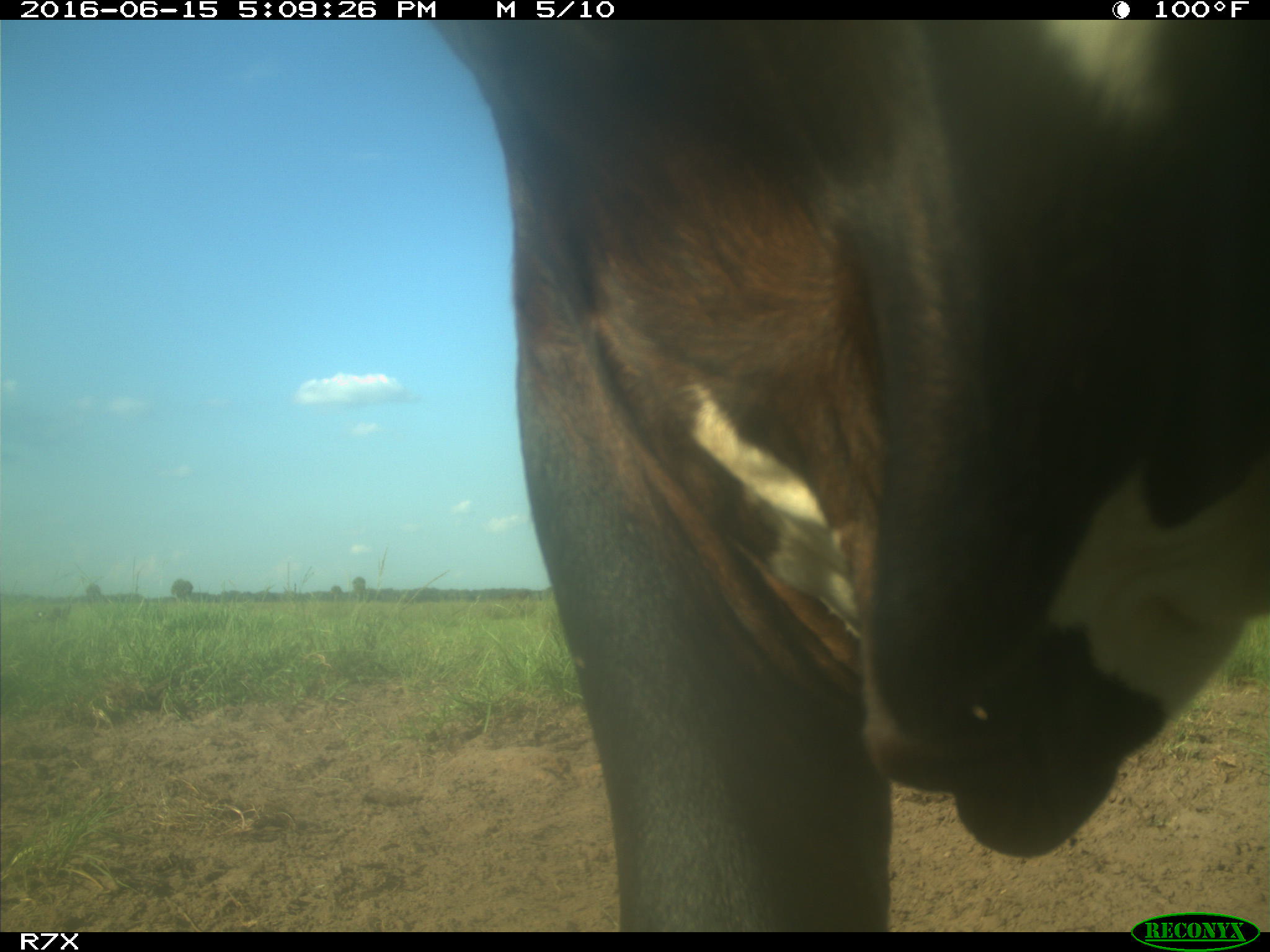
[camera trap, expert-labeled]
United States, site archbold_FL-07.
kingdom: Animalia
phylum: Chordata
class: Mammalia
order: Artiodactyla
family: Bovidae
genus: Bos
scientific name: Bos taurus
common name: domestic cow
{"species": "Bos taurus (domestic cow)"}